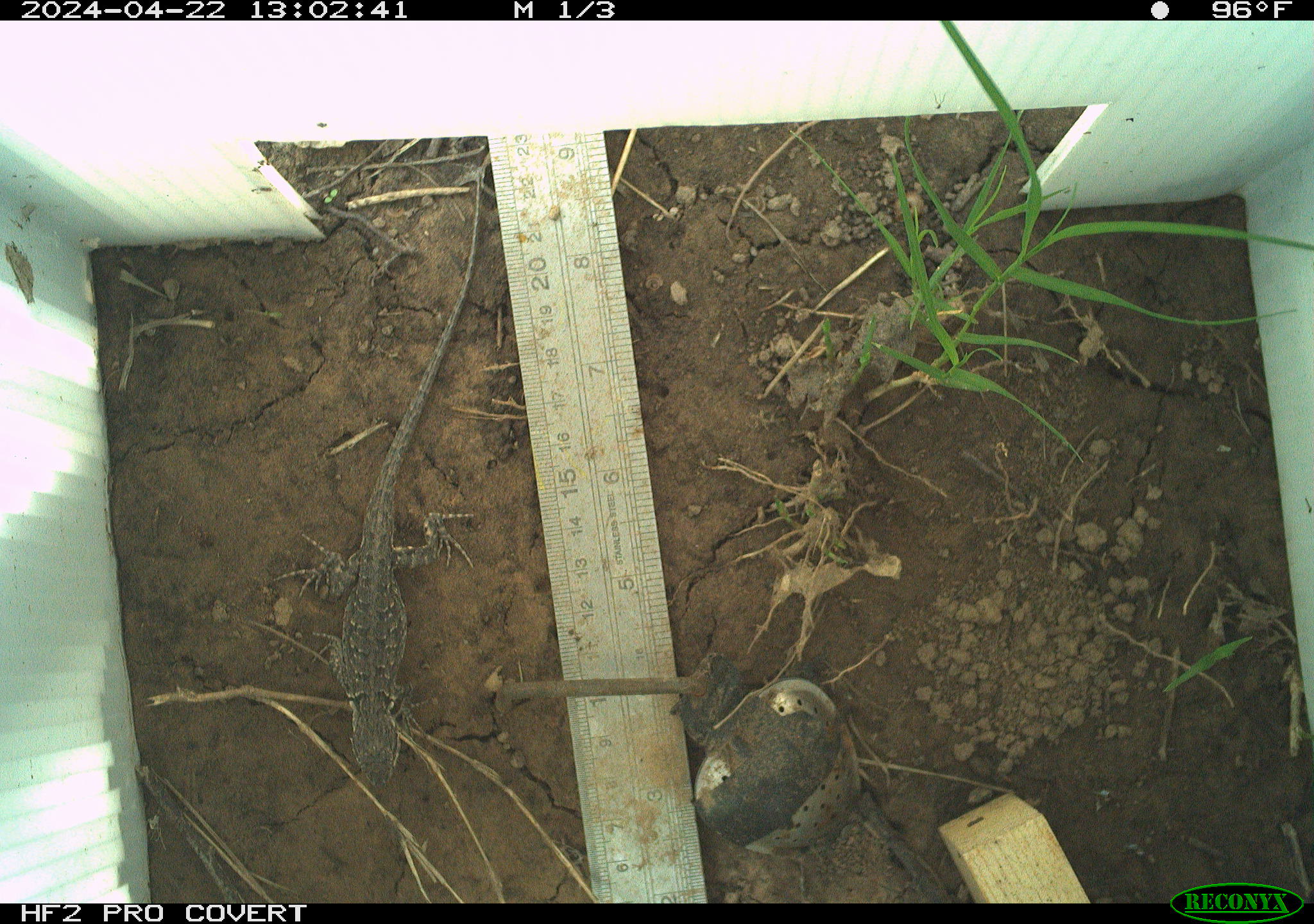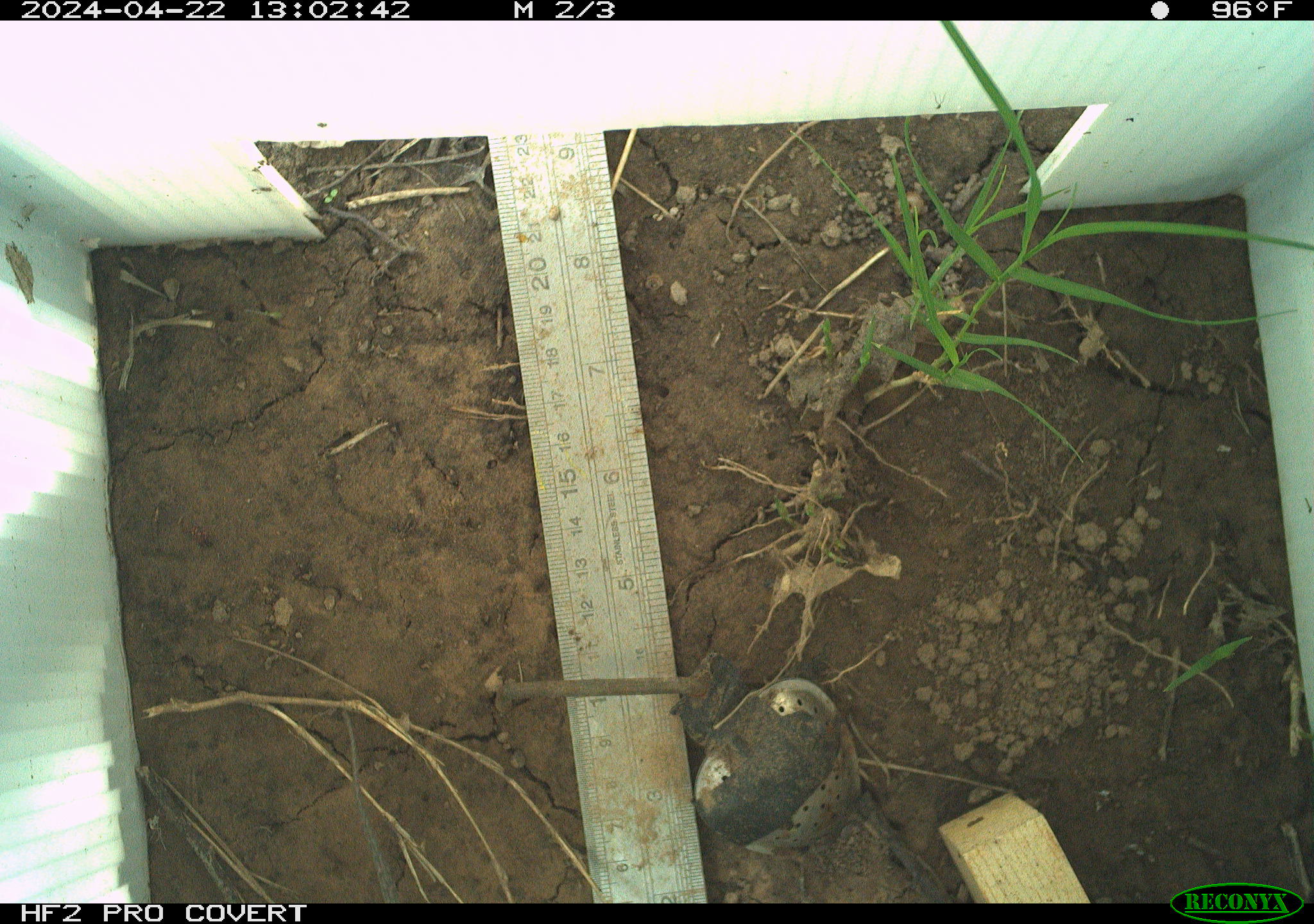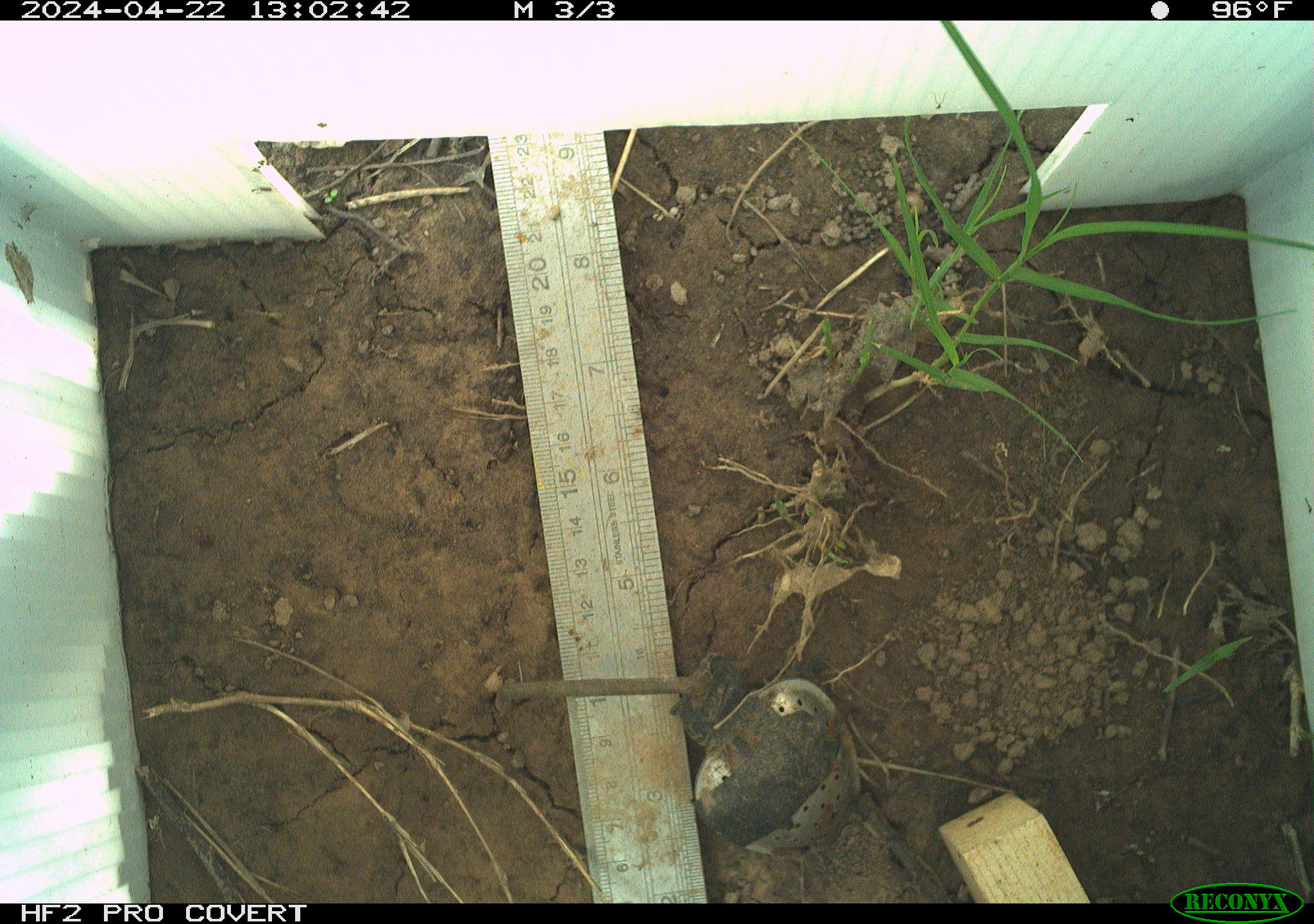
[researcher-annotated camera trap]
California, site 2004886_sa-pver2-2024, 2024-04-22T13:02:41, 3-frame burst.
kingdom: Animalia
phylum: Chordata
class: Reptilia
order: Squamata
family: Phrynosomatidae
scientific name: Phrynosomatidae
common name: phrynosomatid lizards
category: phrynosomatidae family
Phrynosomatidae family (phrynosomatid lizards) (Phrynosomatidae).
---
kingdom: Animalia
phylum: Chordata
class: Reptilia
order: Squamata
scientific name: Squamata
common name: lizards and snakes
Lizards and snakes (Squamata).